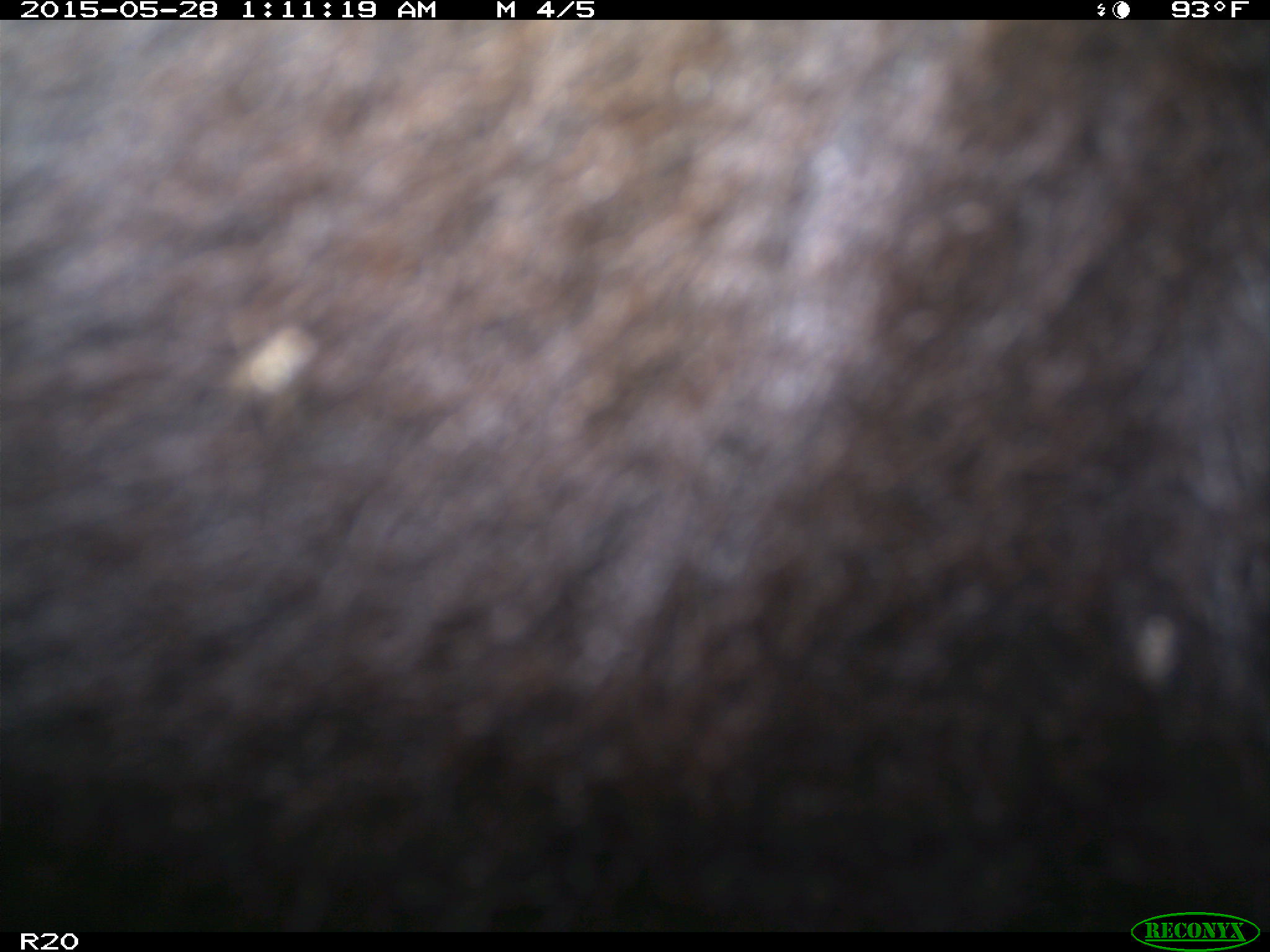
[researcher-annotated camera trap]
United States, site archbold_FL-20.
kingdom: Animalia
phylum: Chordata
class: Mammalia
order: Artiodactyla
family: Bovidae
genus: Bos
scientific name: Bos taurus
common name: domestic cow